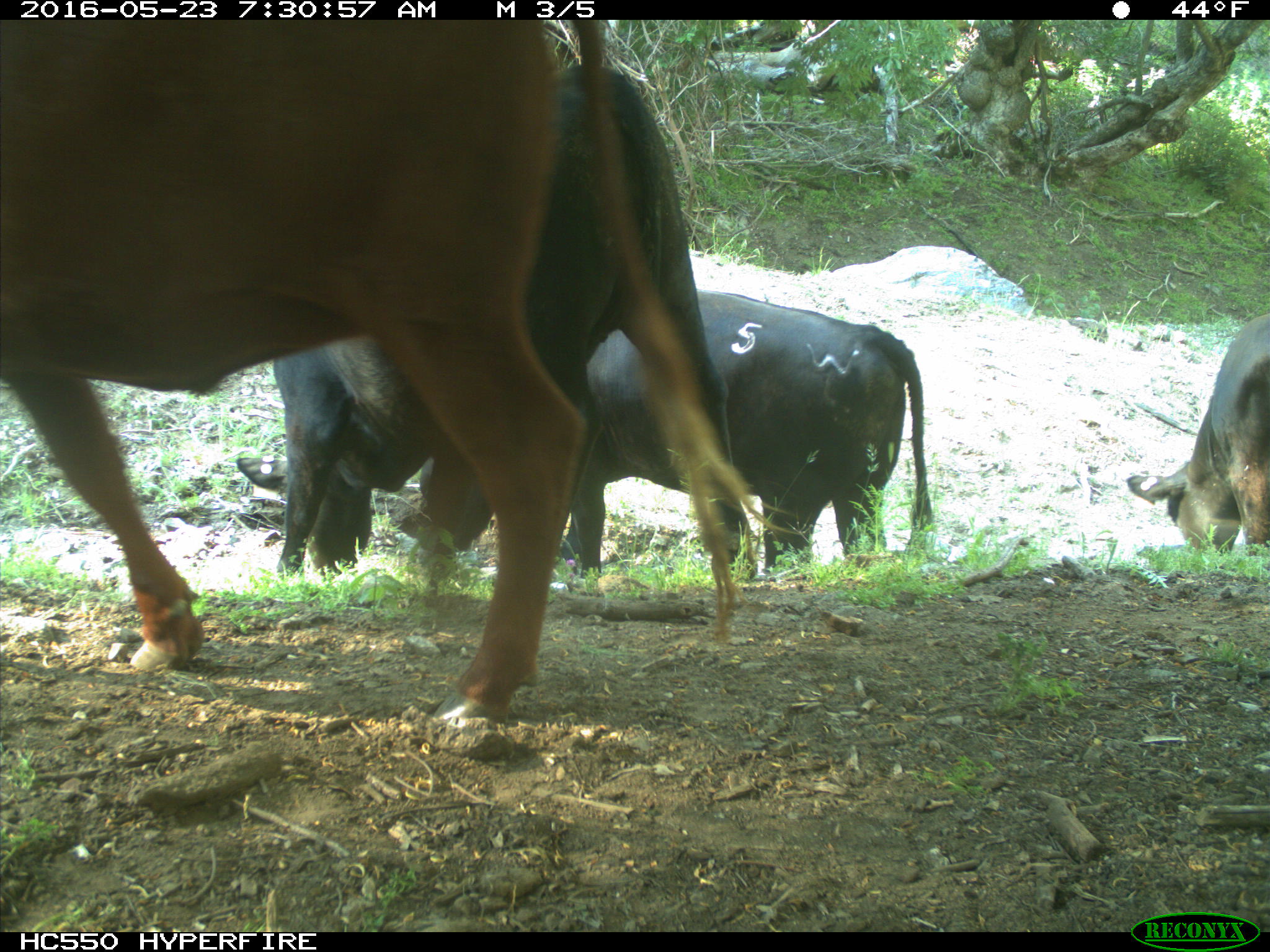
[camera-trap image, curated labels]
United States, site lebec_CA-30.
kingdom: Animalia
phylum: Chordata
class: Mammalia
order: Artiodactyla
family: Bovidae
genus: Bos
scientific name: Bos taurus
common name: domestic cow